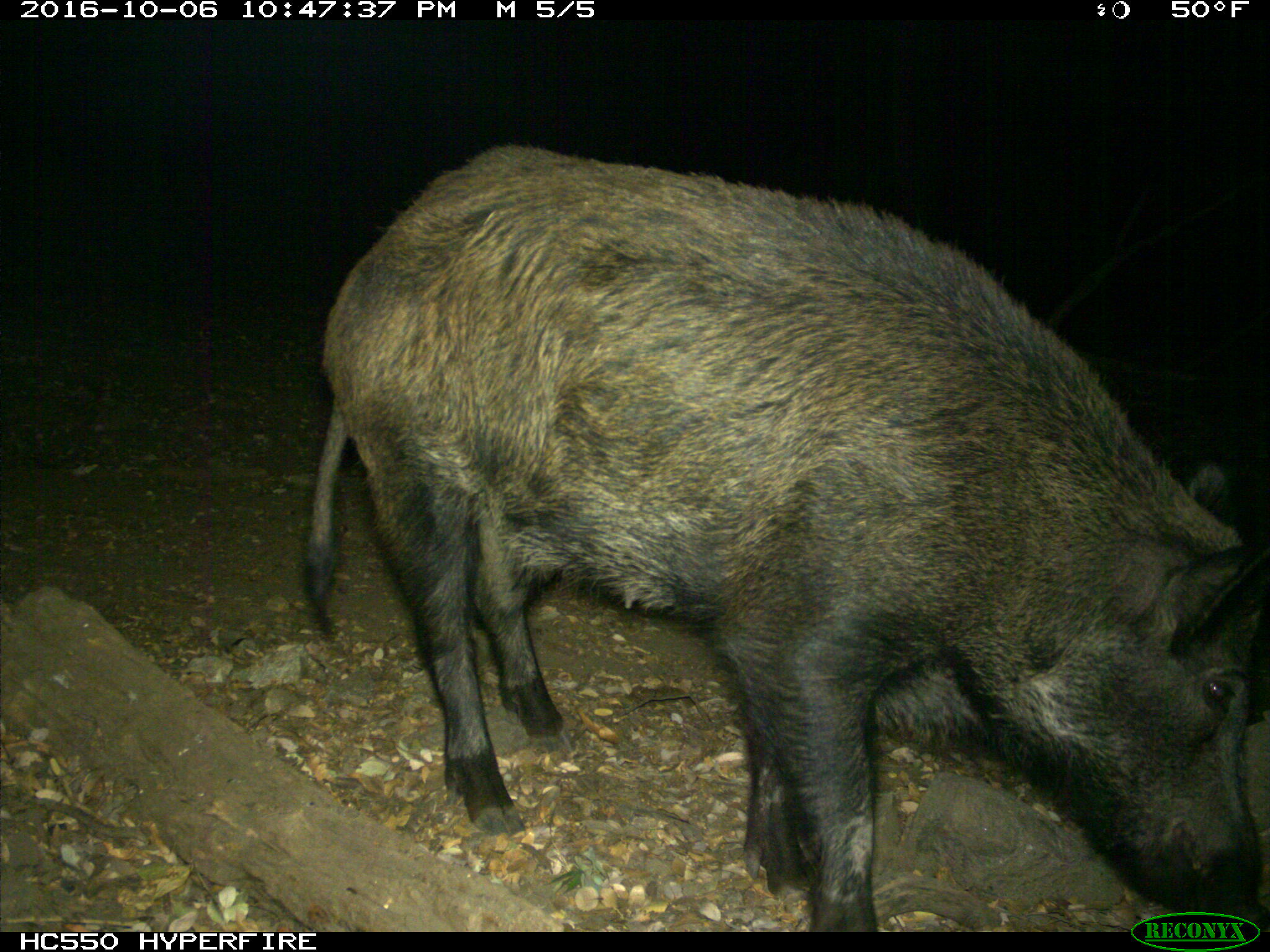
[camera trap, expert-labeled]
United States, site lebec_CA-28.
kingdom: Animalia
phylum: Chordata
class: Mammalia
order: Artiodactyla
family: Suidae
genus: Sus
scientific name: Sus scrofa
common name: wild boar